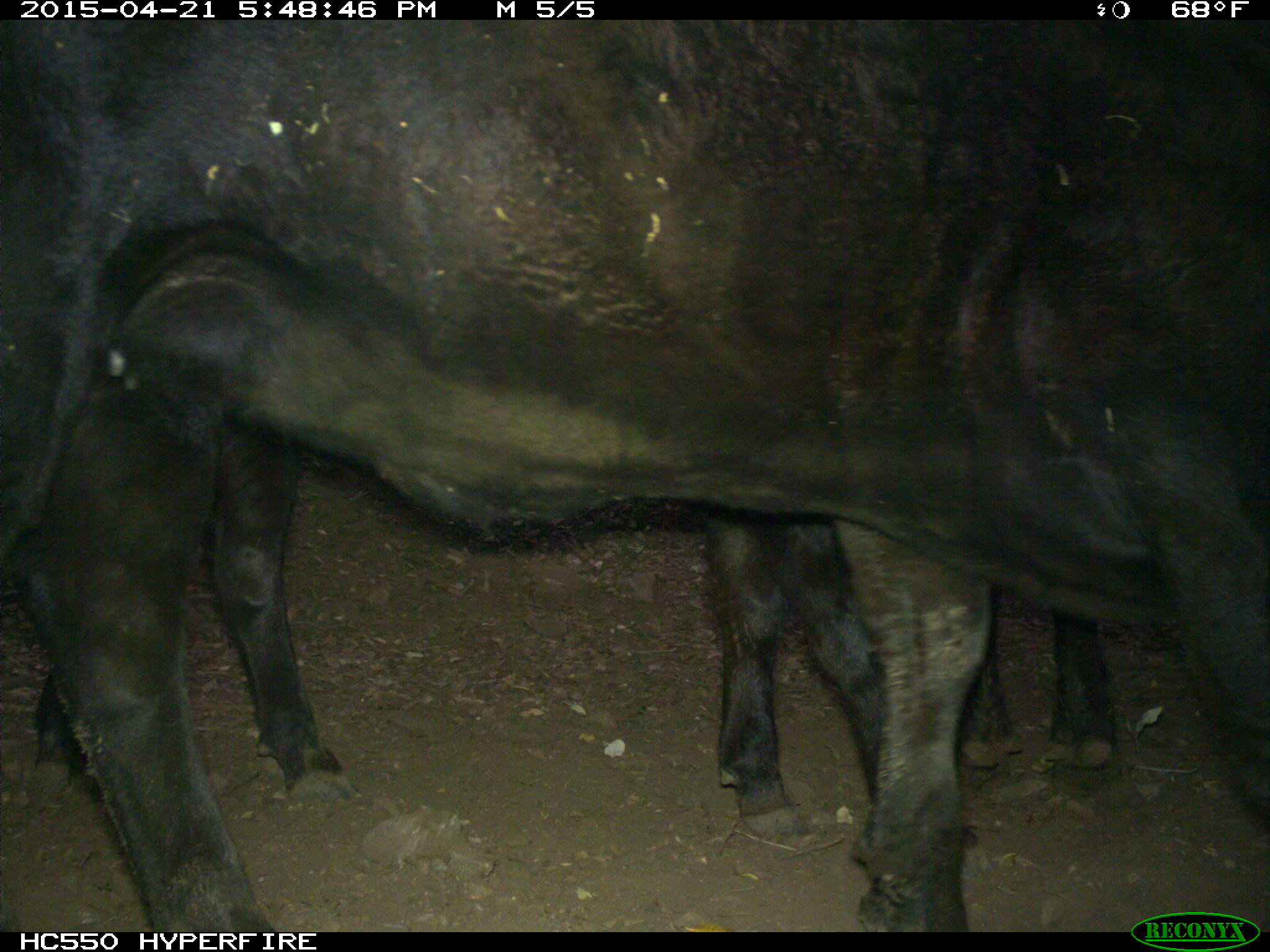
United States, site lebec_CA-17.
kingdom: Animalia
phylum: Chordata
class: Mammalia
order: Artiodactyla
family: Bovidae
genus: Bos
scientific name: Bos taurus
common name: domestic cow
Bos taurus (domestic cow).